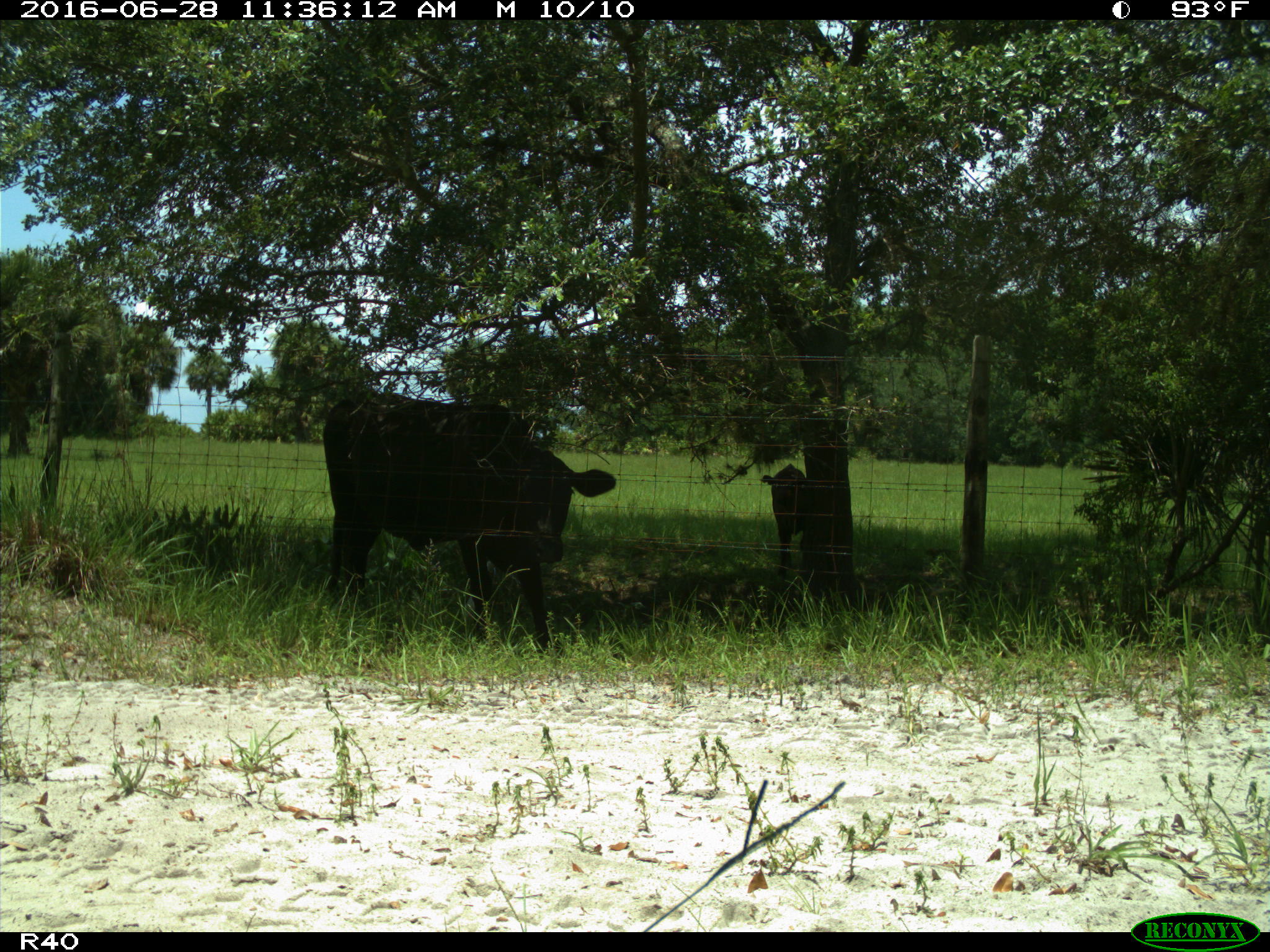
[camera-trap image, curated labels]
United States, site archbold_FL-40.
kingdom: Animalia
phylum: Chordata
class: Mammalia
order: Artiodactyla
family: Bovidae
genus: Bos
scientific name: Bos taurus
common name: domestic cow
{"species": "Bos taurus (domestic cow)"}